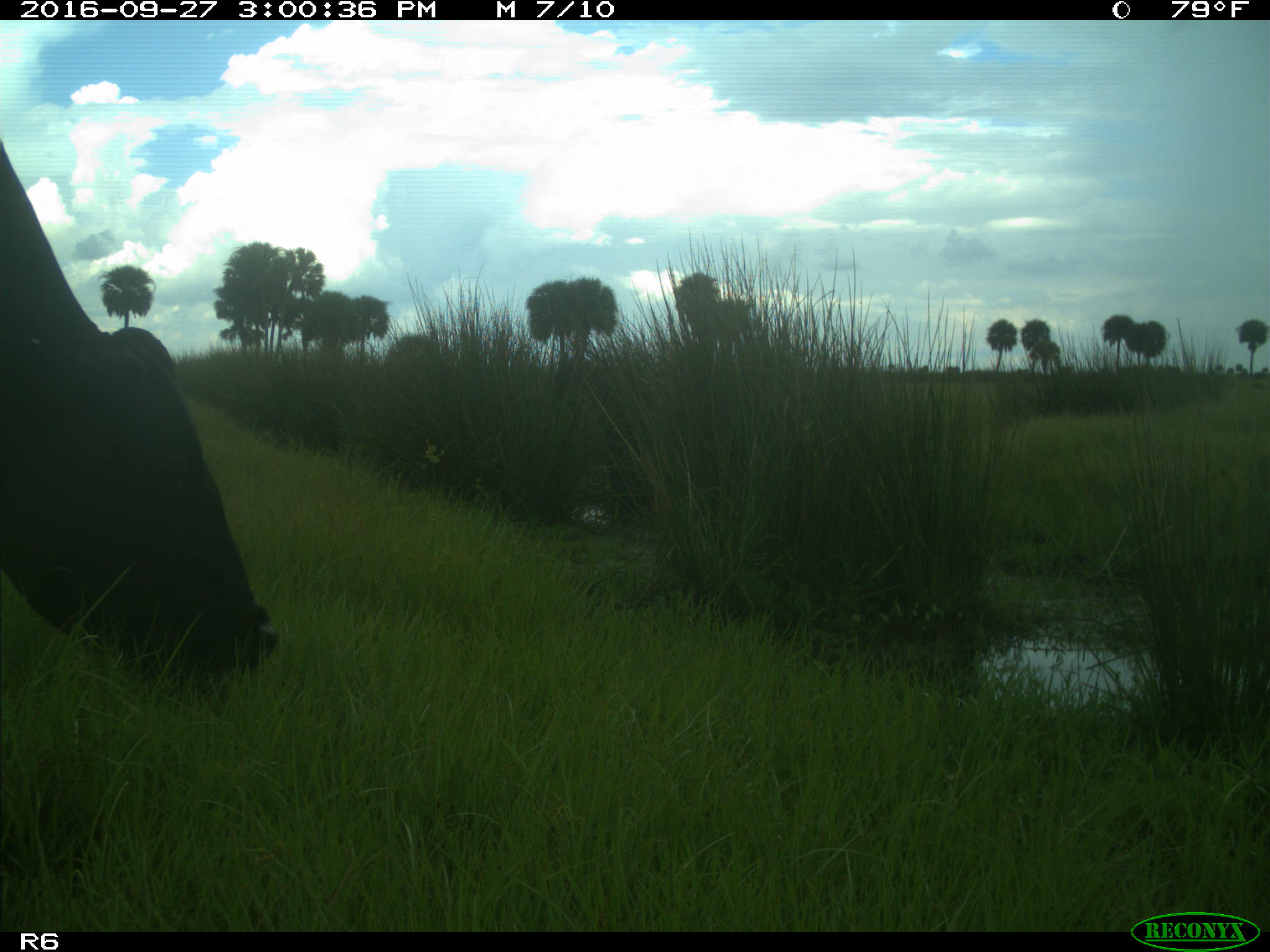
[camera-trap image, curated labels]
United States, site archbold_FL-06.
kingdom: Animalia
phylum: Chordata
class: Mammalia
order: Artiodactyla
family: Bovidae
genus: Bos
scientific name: Bos taurus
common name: domestic cow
Bos taurus (domestic cow).